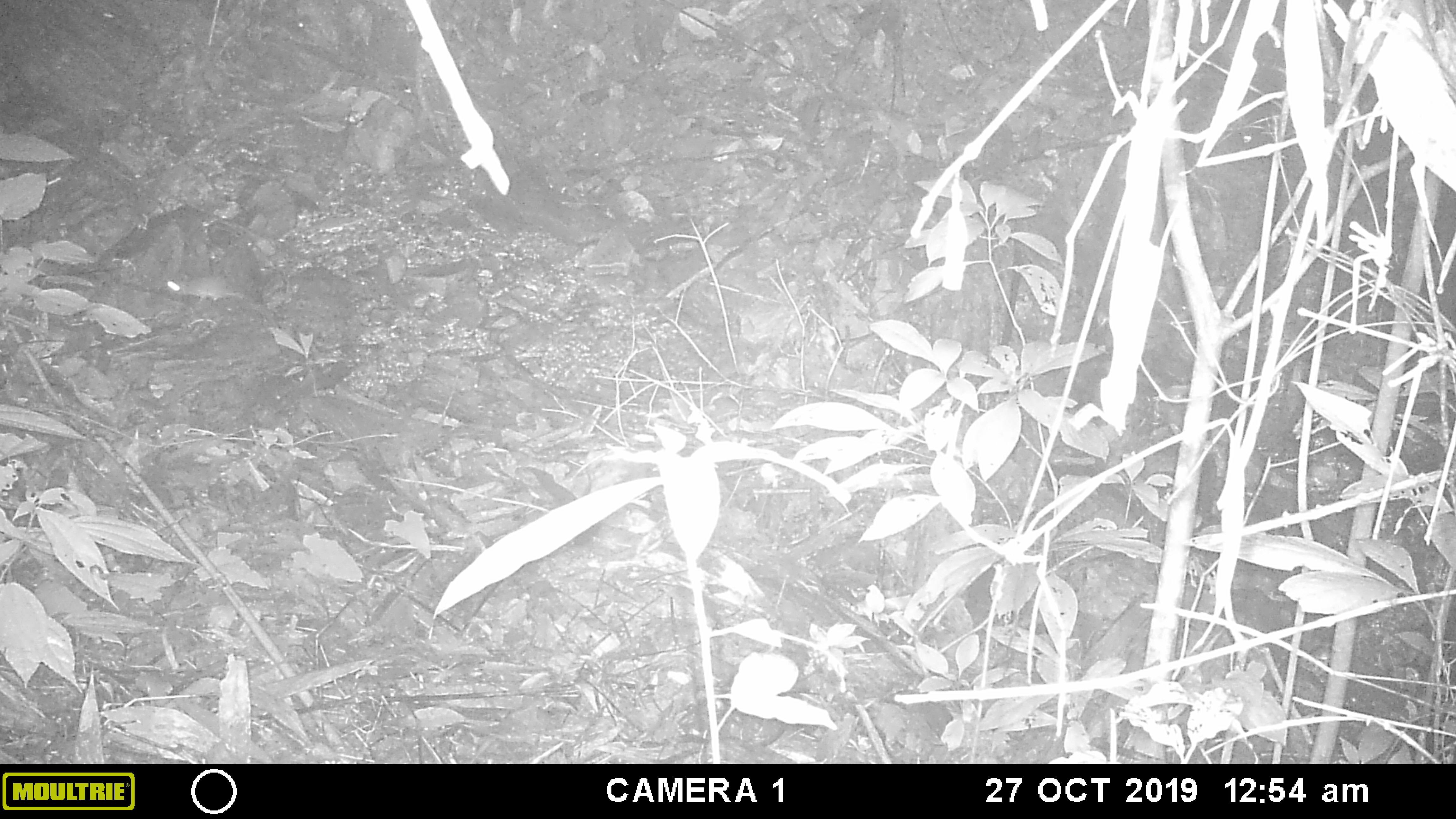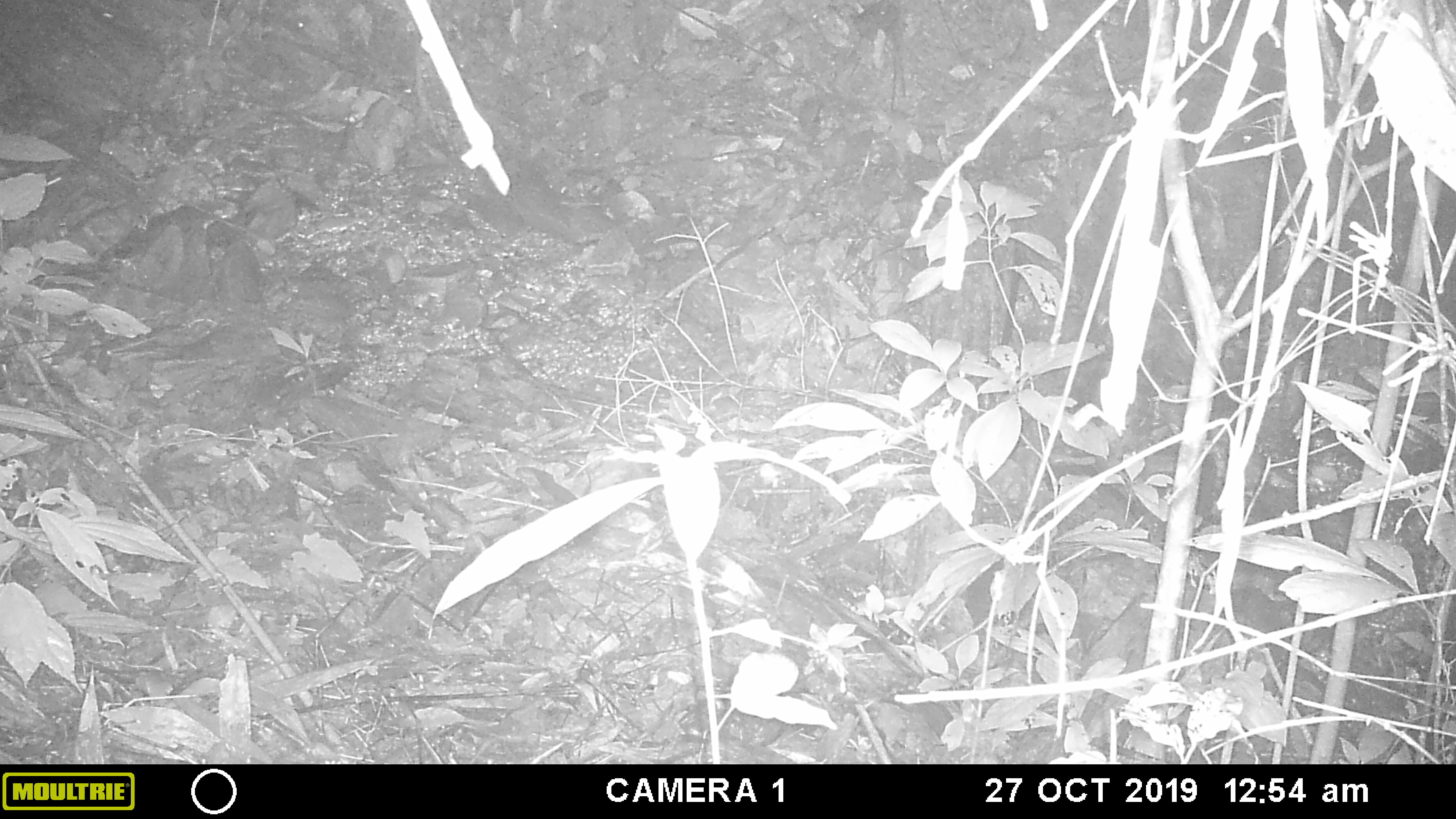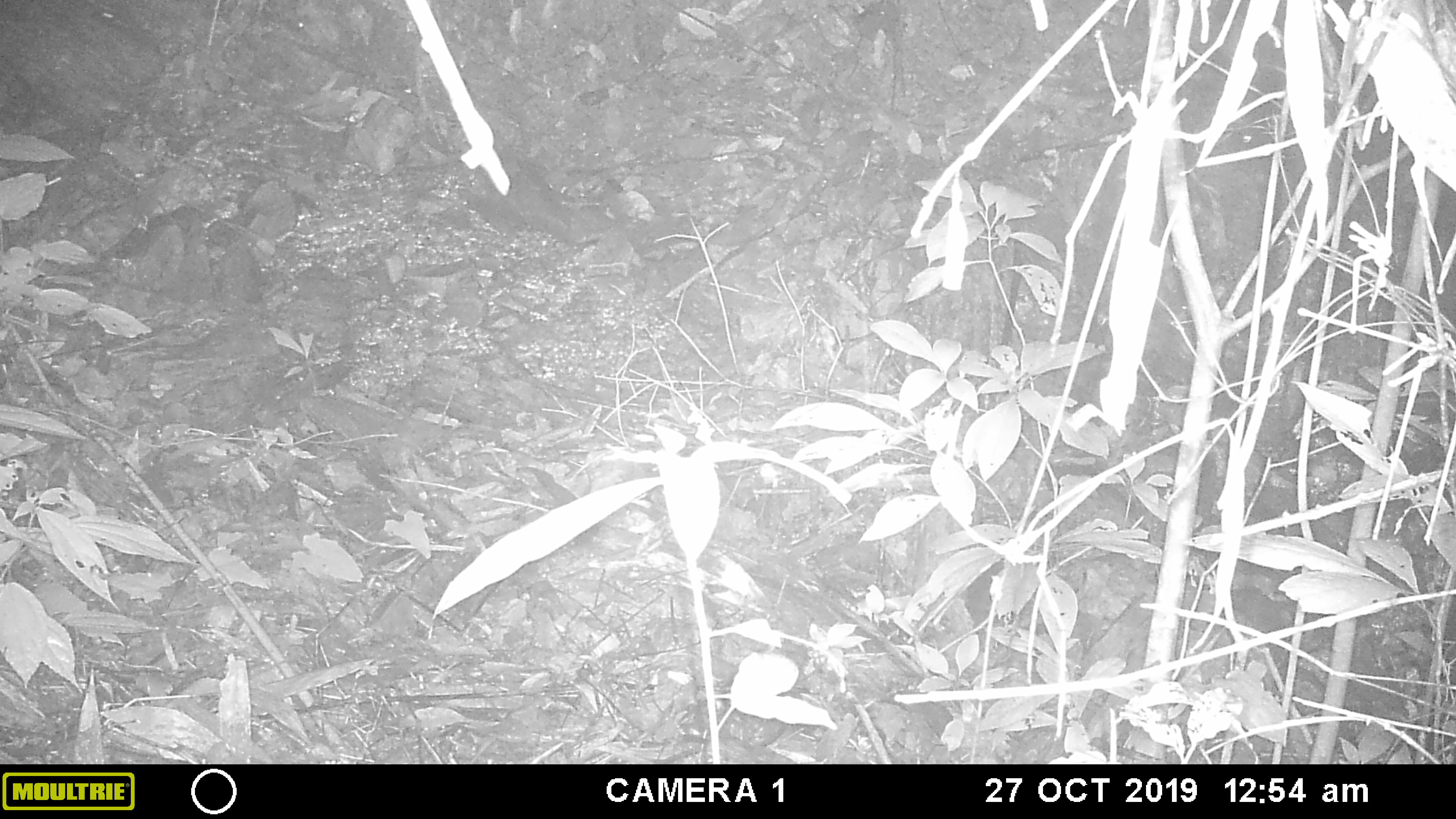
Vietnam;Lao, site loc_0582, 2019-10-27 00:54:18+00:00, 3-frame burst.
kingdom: Animalia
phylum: Chordata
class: Mammalia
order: Rodentia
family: Muridae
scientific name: Muridae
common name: old-world mice and rats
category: unidentified murid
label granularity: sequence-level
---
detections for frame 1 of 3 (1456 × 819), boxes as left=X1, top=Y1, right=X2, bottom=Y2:
unidentified murid: left=165, top=272, right=249, bottom=304